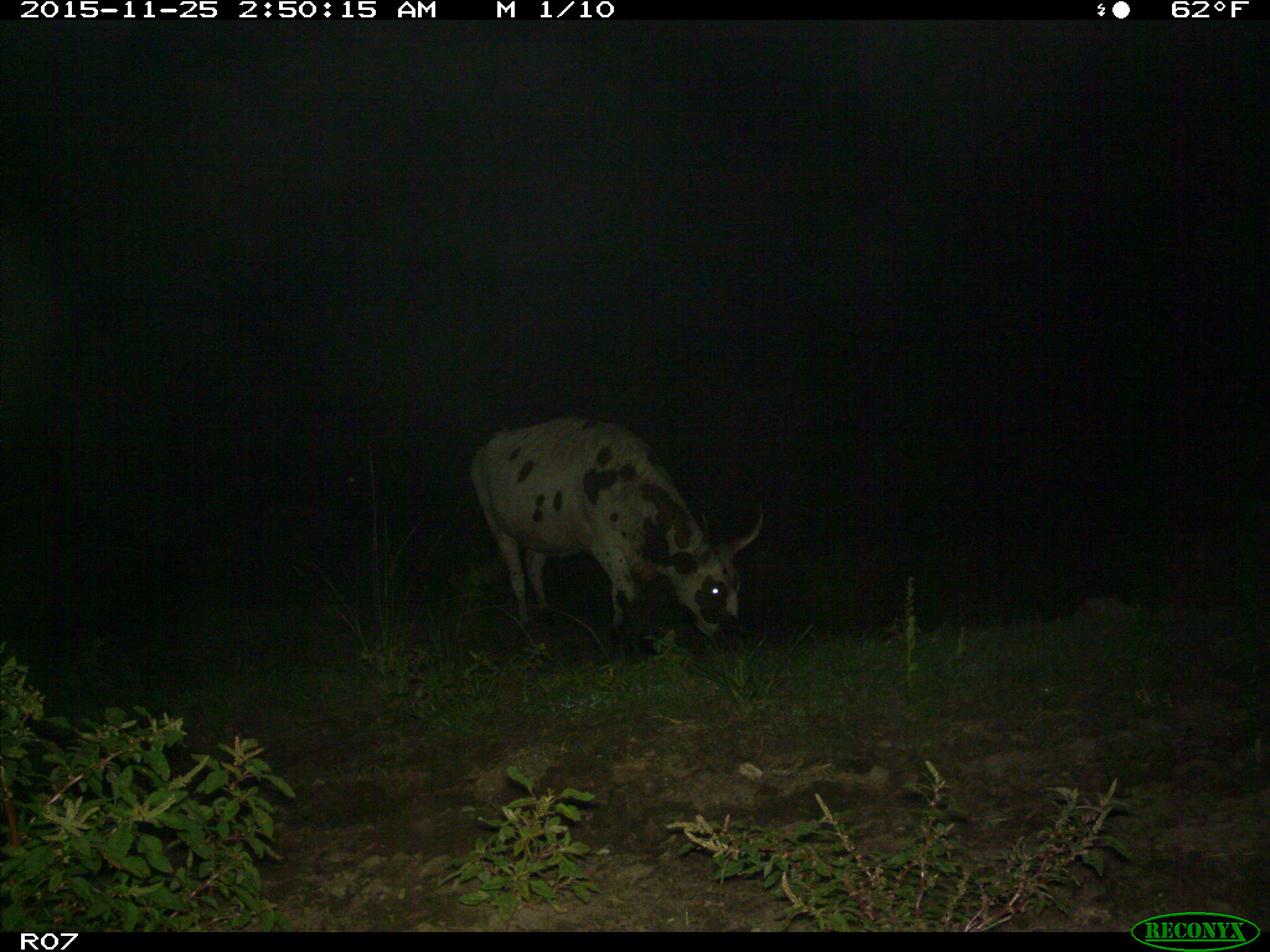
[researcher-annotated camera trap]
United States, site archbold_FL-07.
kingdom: Animalia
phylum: Chordata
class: Mammalia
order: Artiodactyla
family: Bovidae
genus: Bos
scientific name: Bos taurus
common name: domestic cow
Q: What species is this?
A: Bos taurus (domestic cow).